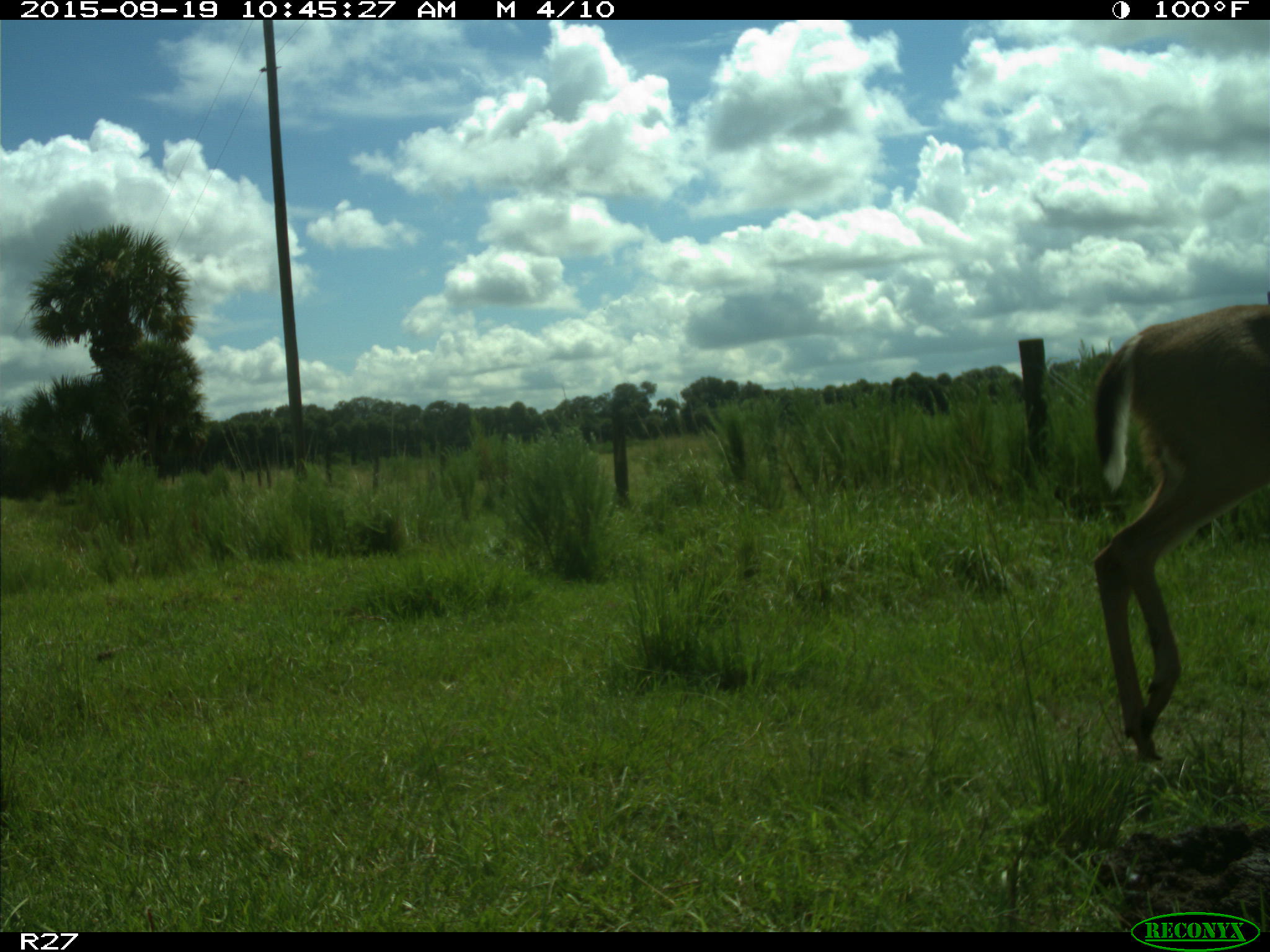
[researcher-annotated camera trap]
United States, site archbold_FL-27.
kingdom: Animalia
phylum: Chordata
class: Mammalia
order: Artiodactyla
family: Cervidae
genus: Odocoileus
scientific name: Odocoileus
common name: deer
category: unidentified deer